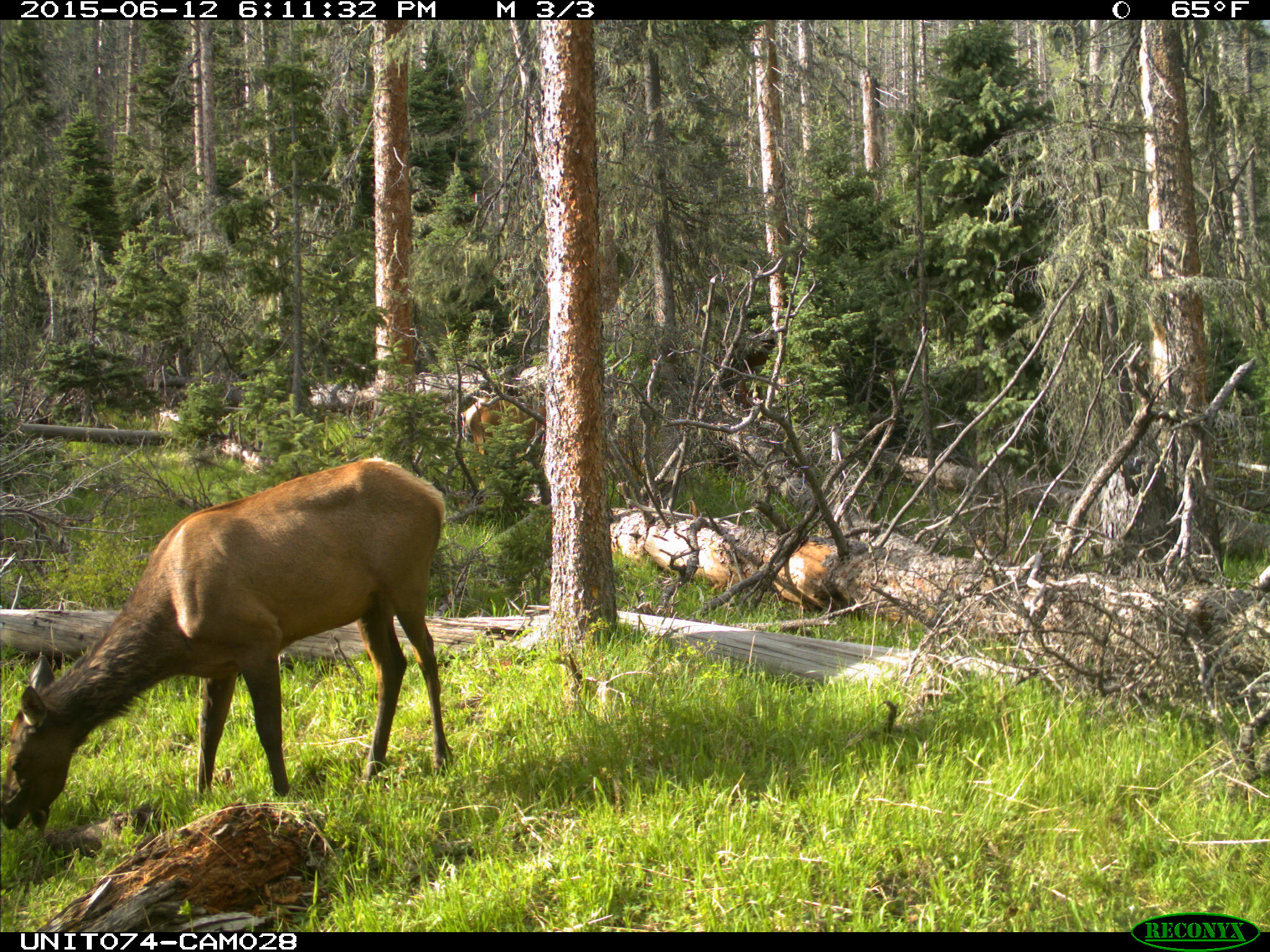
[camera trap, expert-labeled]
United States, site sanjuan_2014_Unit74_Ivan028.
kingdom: Animalia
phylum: Chordata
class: Mammalia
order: Artiodactyla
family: Cervidae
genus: Cervus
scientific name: Cervus elaphus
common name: red deer